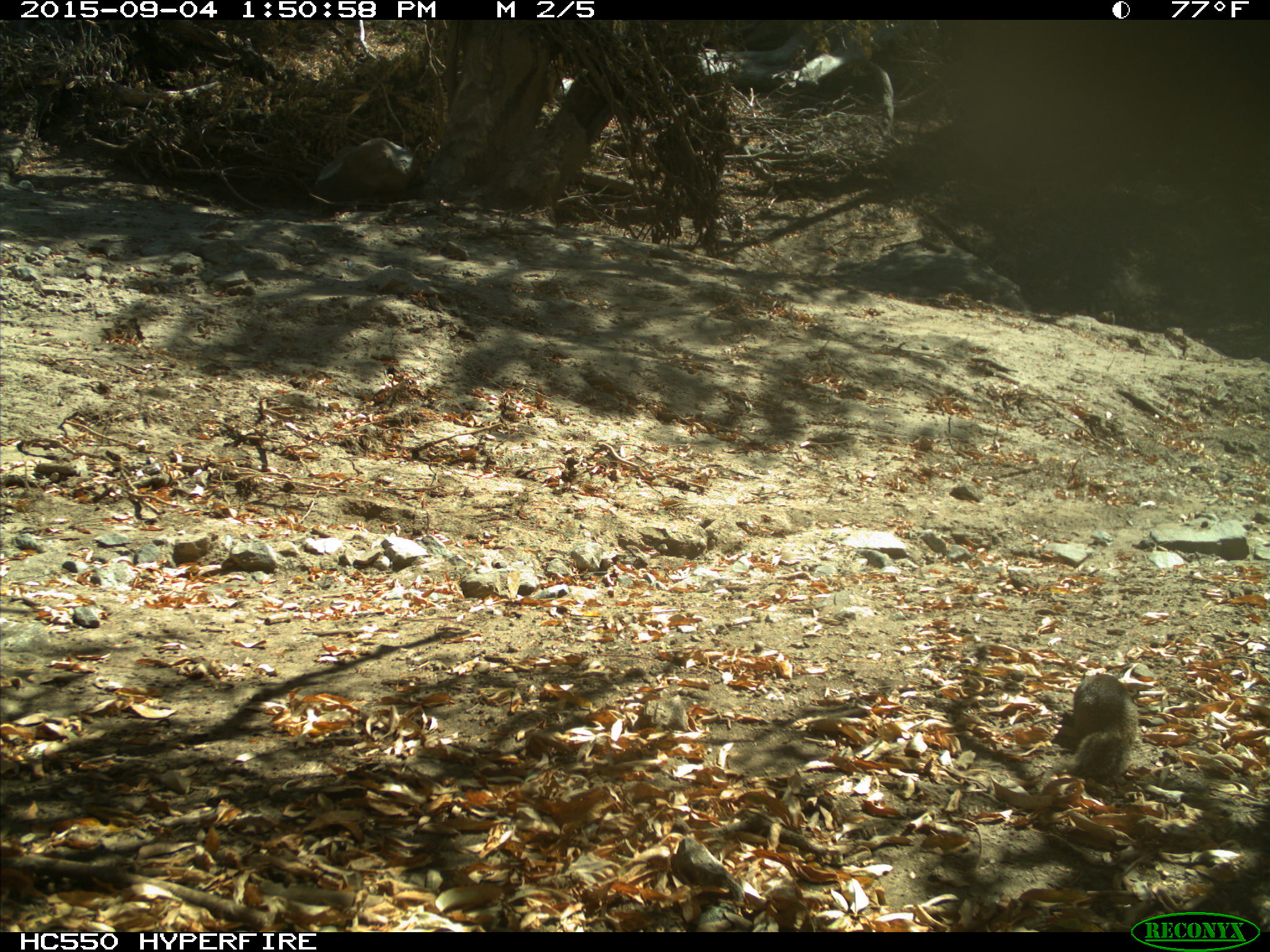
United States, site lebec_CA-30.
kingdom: Animalia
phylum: Chordata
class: Mammalia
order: Rodentia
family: Sciuridae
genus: Otospermophilus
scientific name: Otospermophilus beecheyi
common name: california ground squirrel